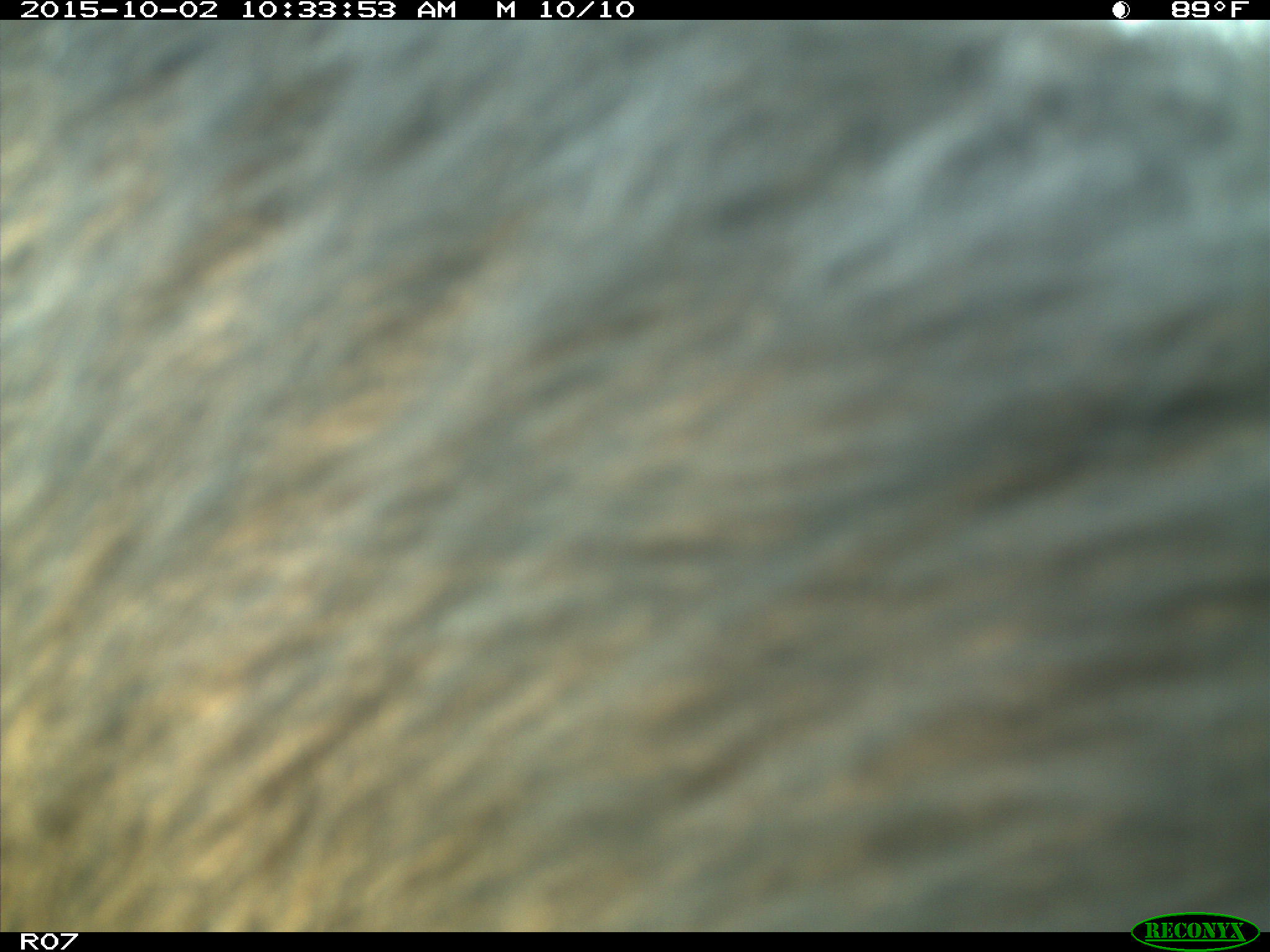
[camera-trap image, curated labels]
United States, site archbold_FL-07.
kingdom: Animalia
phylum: Chordata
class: Mammalia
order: Artiodactyla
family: Bovidae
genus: Bos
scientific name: Bos taurus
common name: domestic cow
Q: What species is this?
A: Bos taurus (domestic cow).